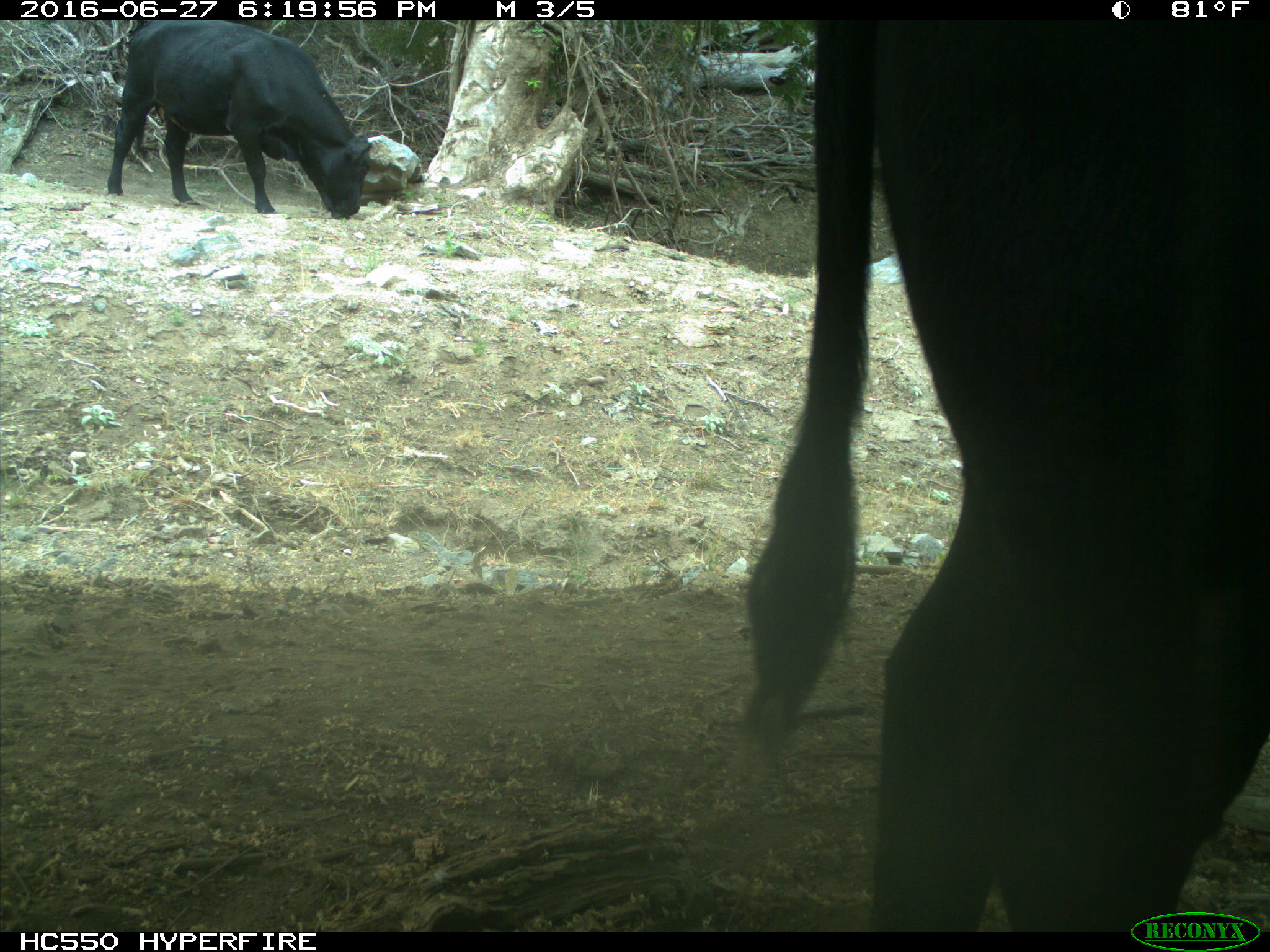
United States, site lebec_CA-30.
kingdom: Animalia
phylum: Chordata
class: Mammalia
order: Artiodactyla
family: Bovidae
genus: Bos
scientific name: Bos taurus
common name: domestic cow